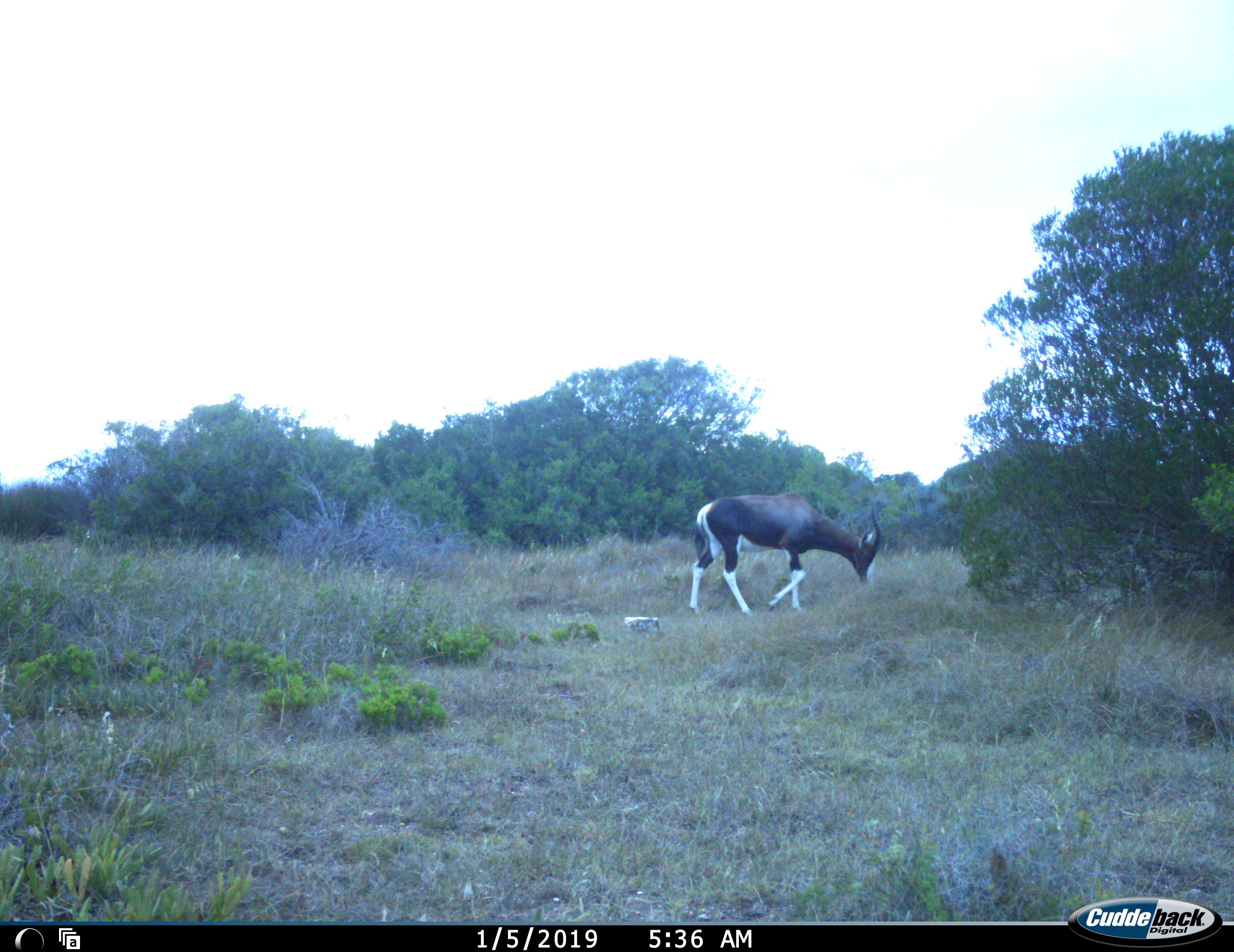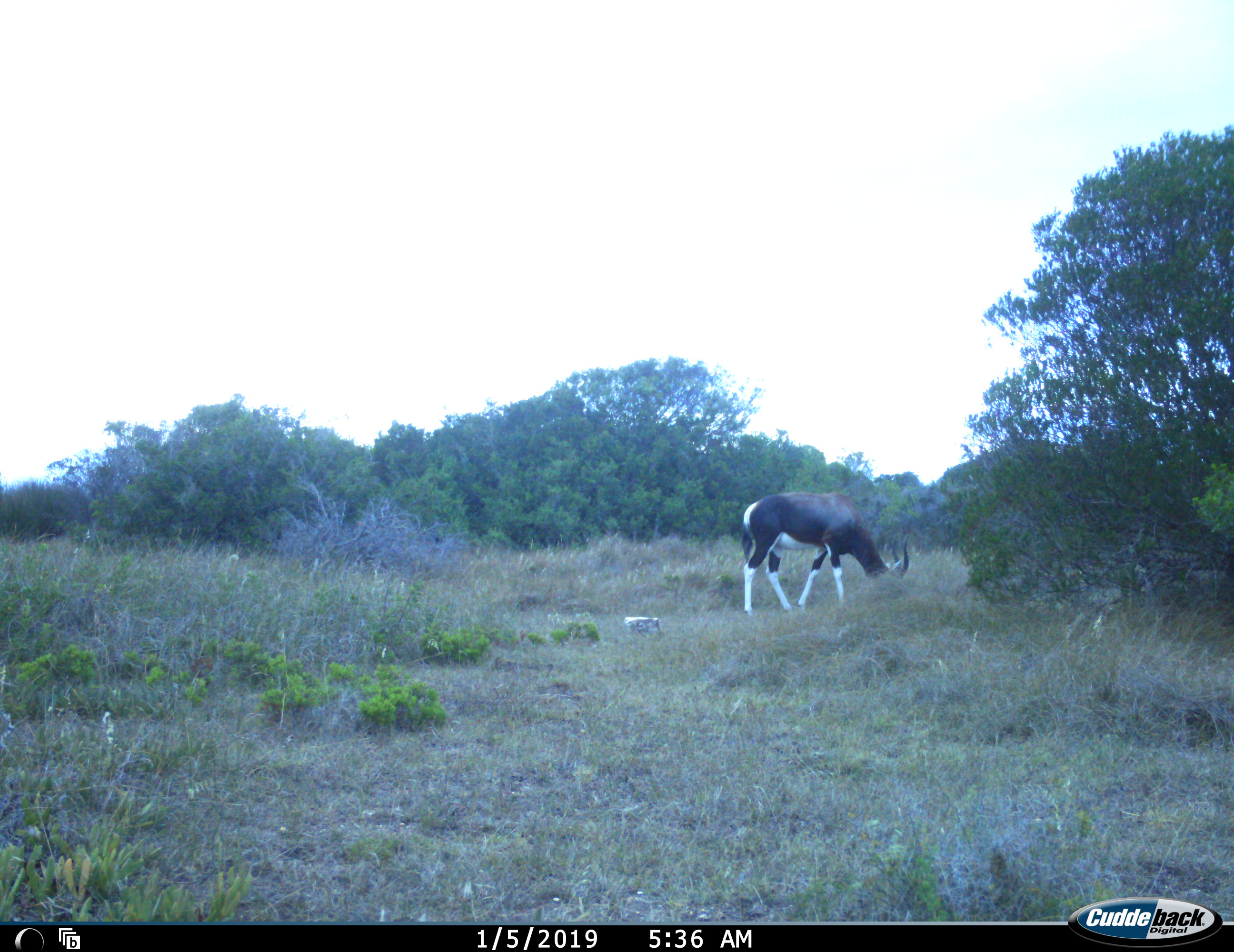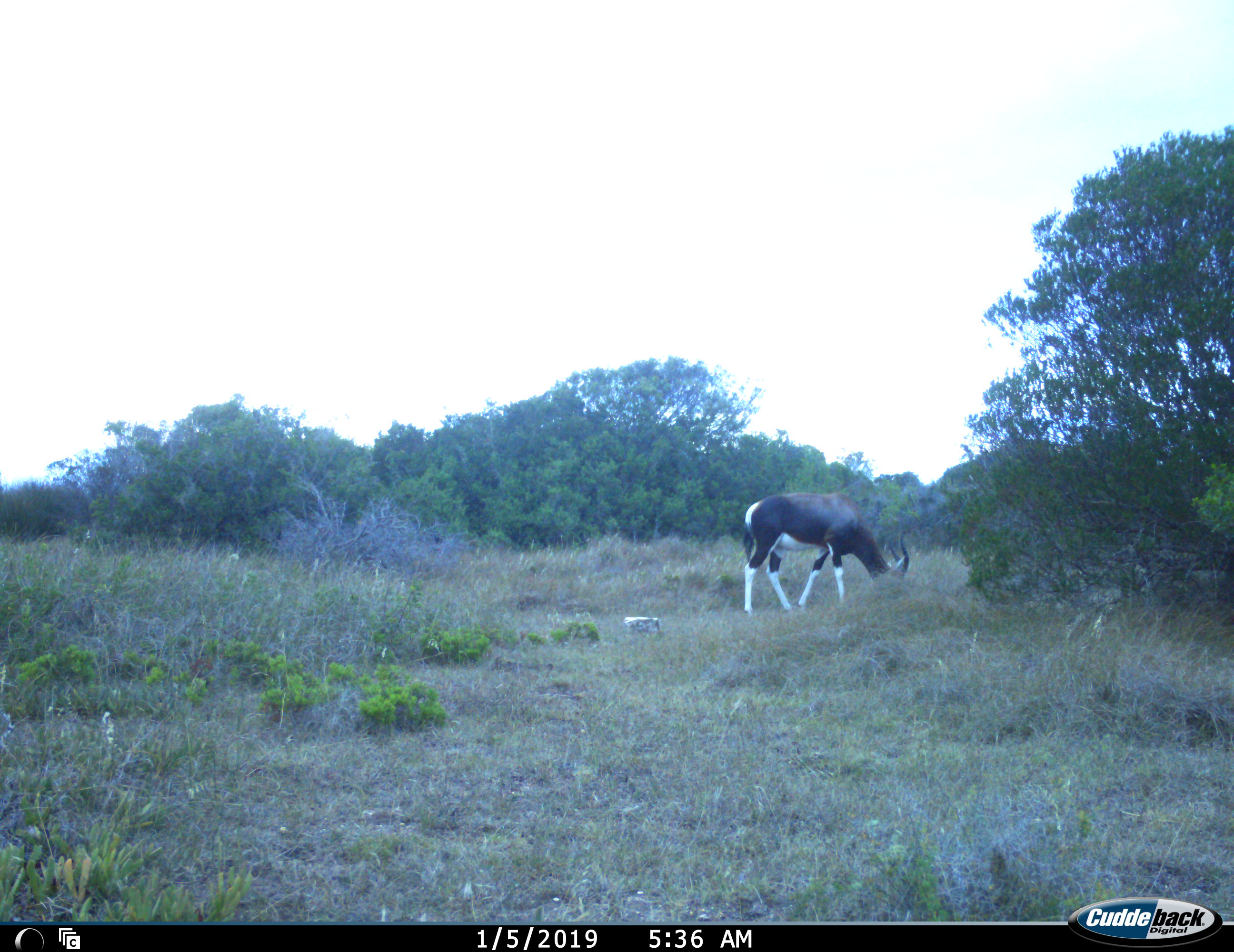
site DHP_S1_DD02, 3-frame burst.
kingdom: Animalia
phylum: Chordata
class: Mammalia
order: Artiodactyla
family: Bovidae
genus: Damaliscus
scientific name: Damaliscus pygargus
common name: bontebok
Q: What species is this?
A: Bontebok (Damaliscus pygargus).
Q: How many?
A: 1.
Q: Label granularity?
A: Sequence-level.